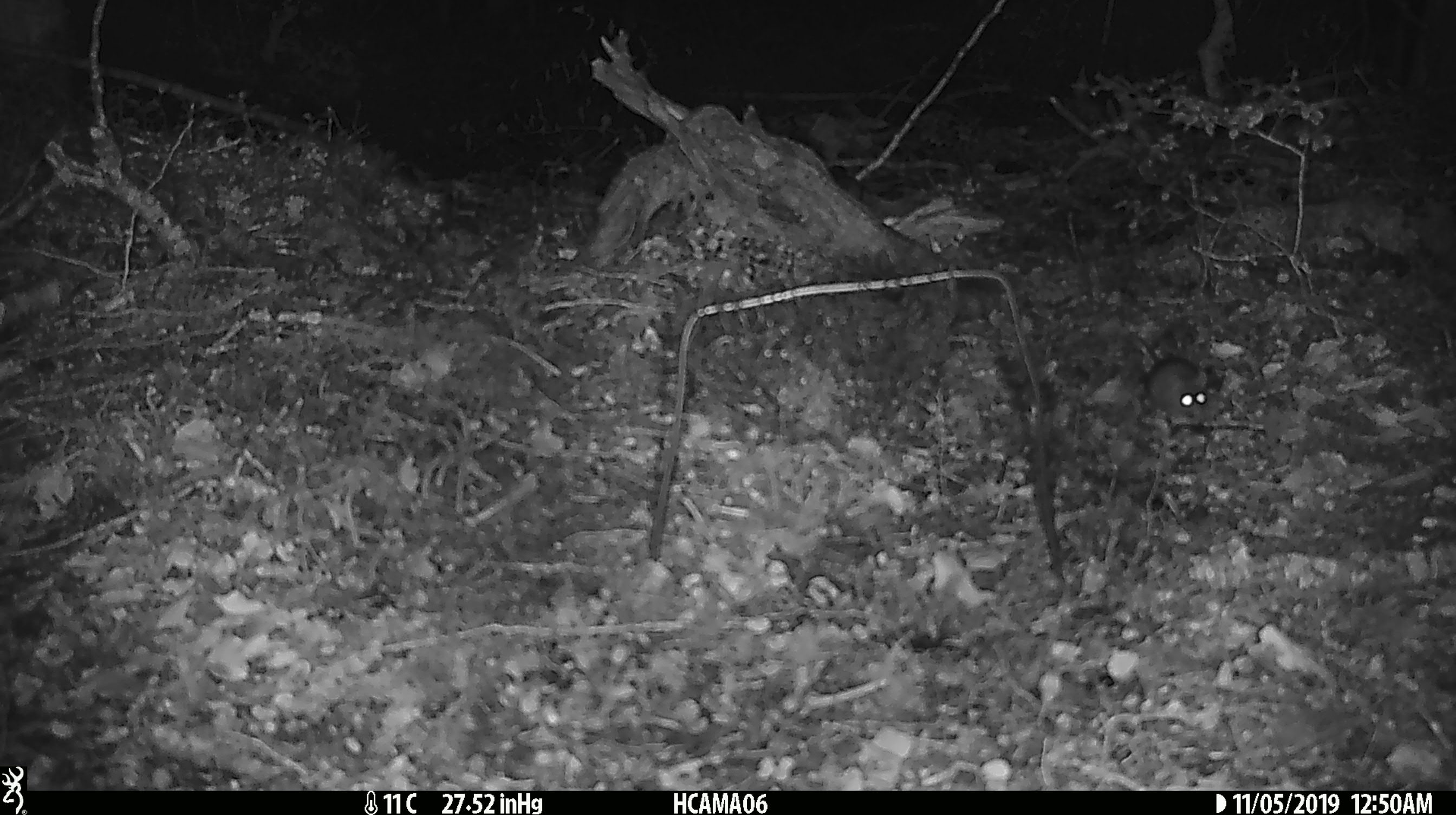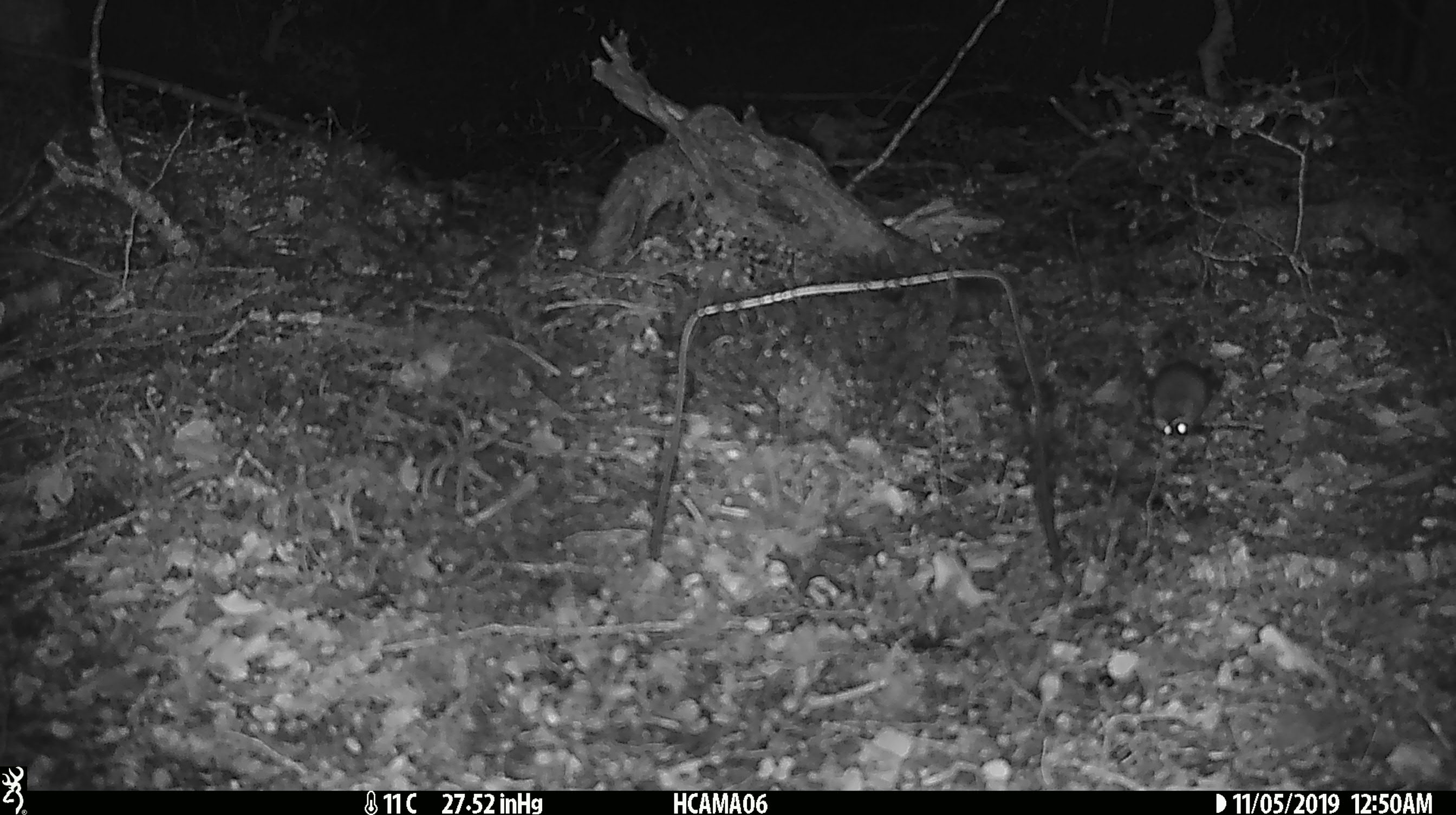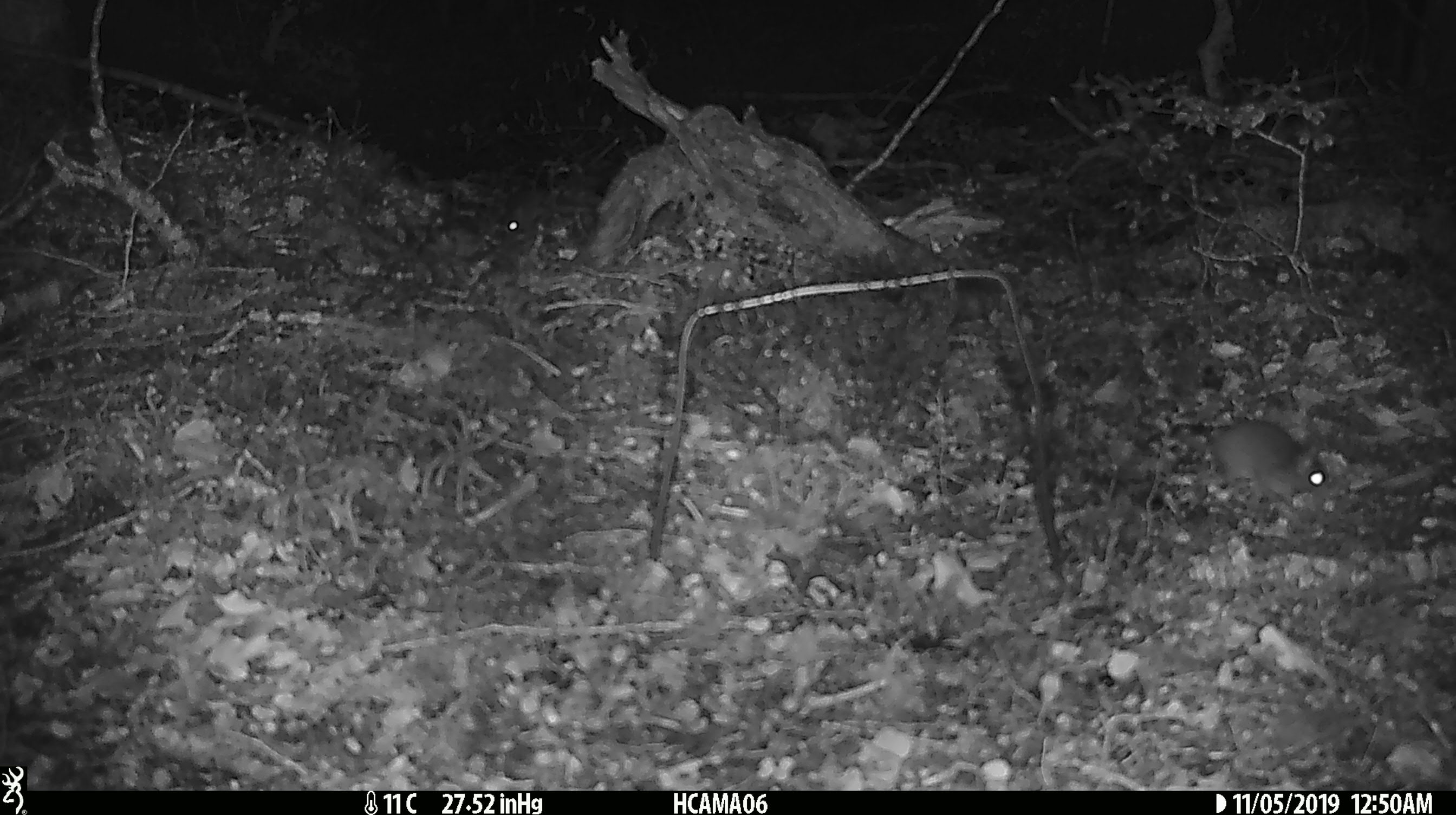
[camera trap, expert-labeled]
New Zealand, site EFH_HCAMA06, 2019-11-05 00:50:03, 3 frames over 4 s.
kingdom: Animalia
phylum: Chordata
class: Mammalia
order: Rodentia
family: Muridae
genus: Mus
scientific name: Mus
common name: mouse